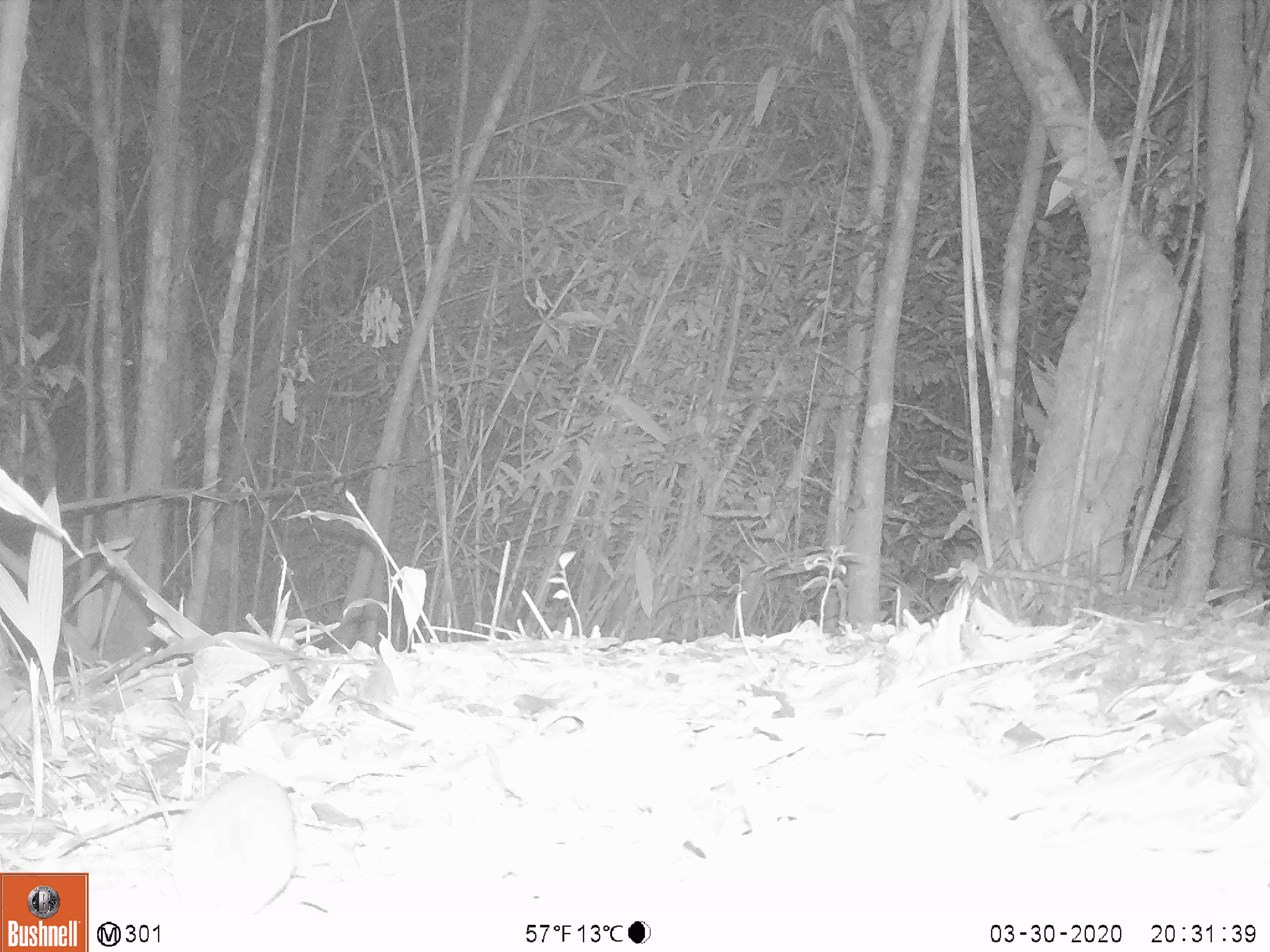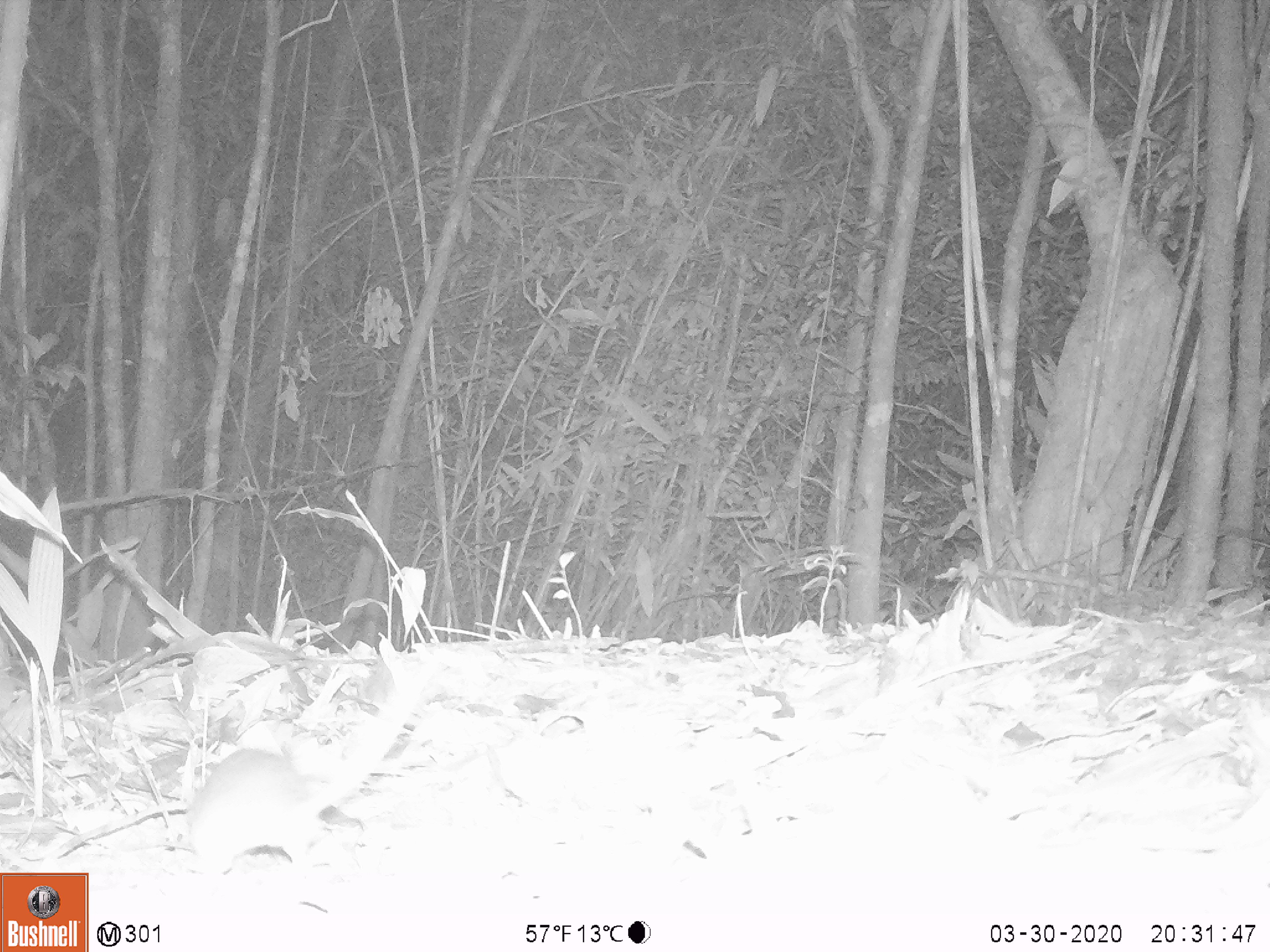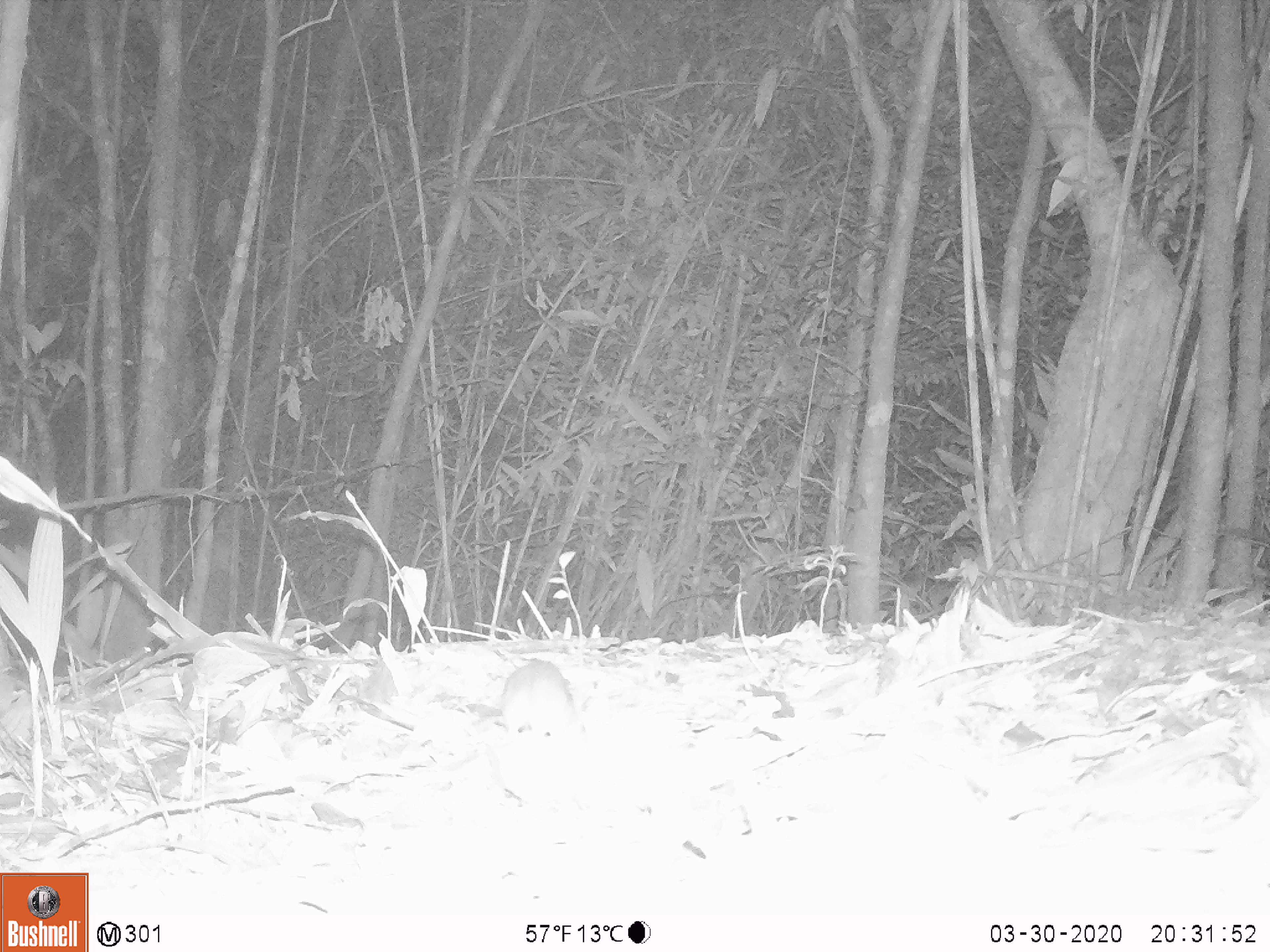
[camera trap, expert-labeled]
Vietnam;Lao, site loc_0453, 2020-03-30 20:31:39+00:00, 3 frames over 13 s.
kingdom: Animalia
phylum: Chordata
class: Mammalia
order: Rodentia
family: Muridae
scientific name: Muridae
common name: old-world mice and rats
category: unidentified murid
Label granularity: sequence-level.